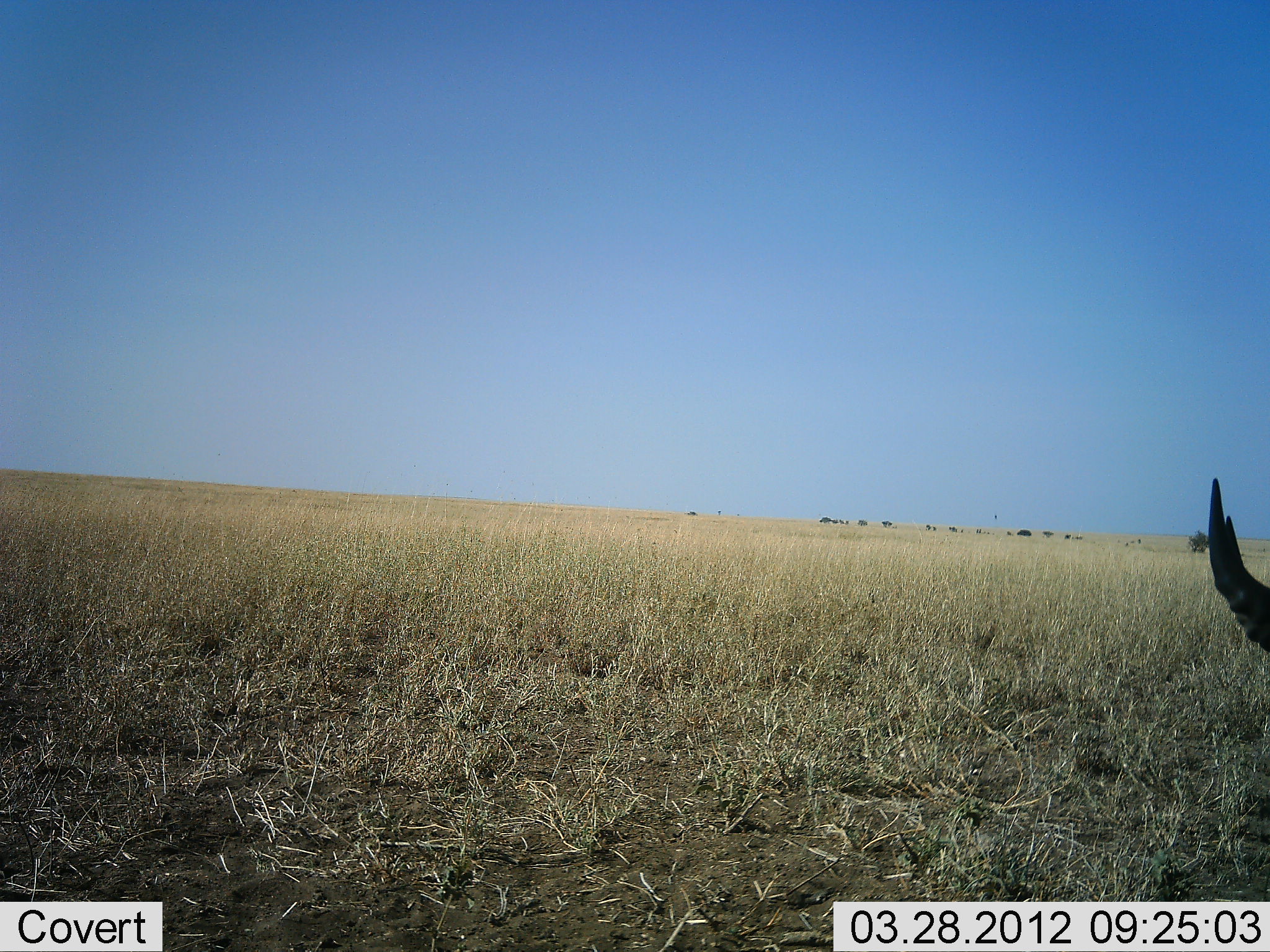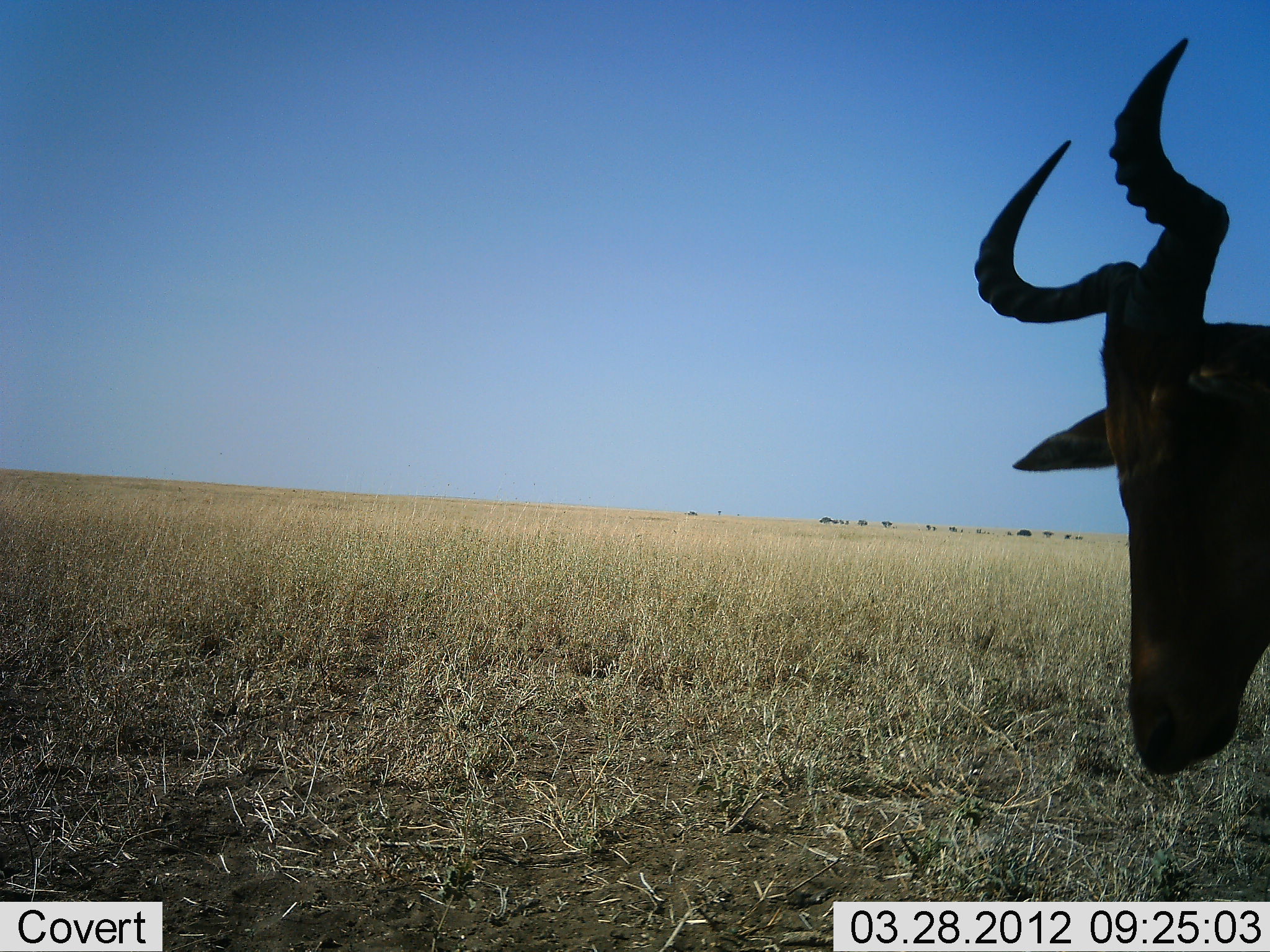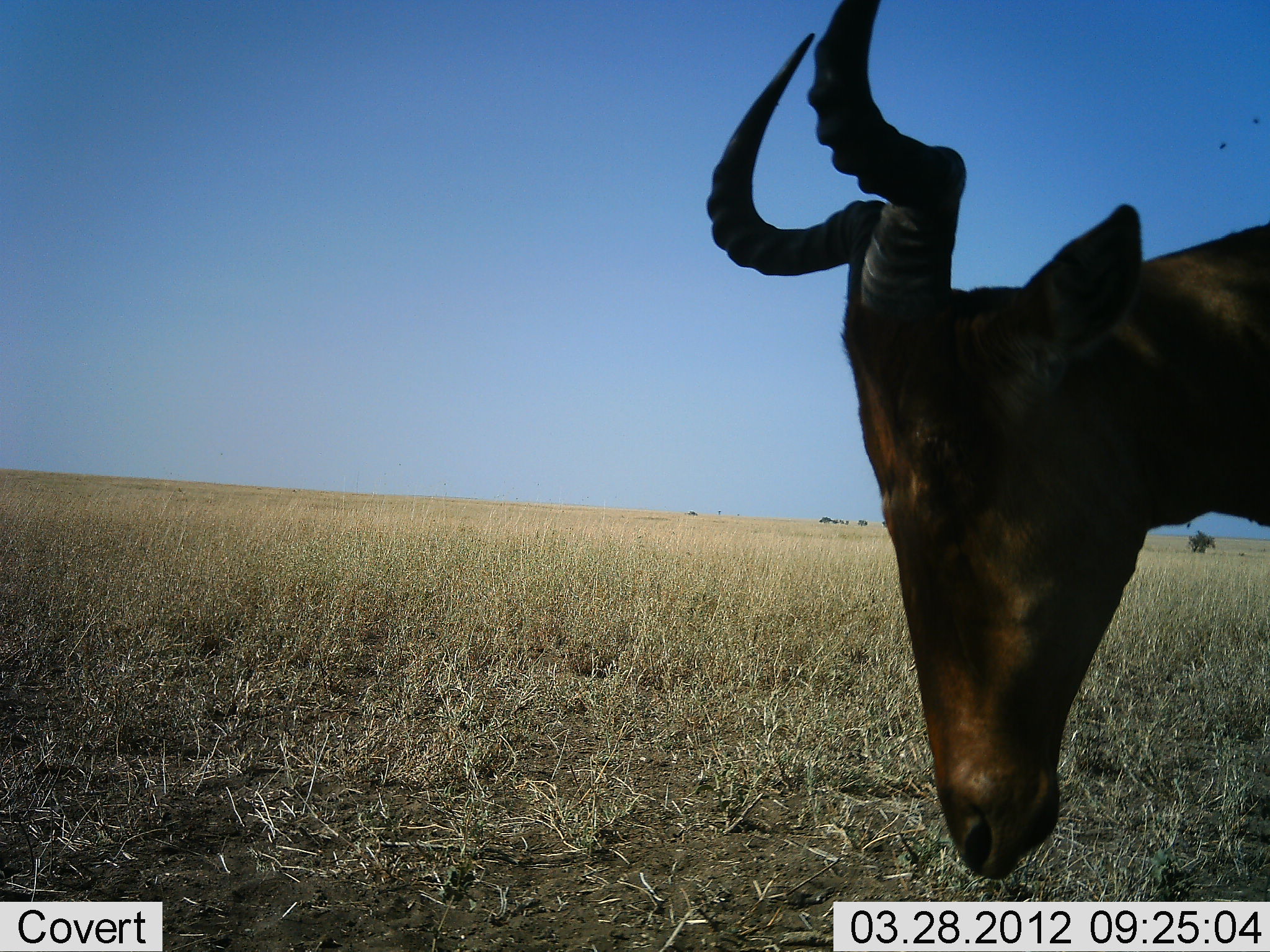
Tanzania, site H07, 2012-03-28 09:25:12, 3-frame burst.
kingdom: Animalia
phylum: Chordata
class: Mammalia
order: Artiodactyla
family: Bovidae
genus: Alcelaphus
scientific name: Alcelaphus buselaphus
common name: hartebeest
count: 1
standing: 28%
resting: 4%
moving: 72%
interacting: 0%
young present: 0%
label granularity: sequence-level